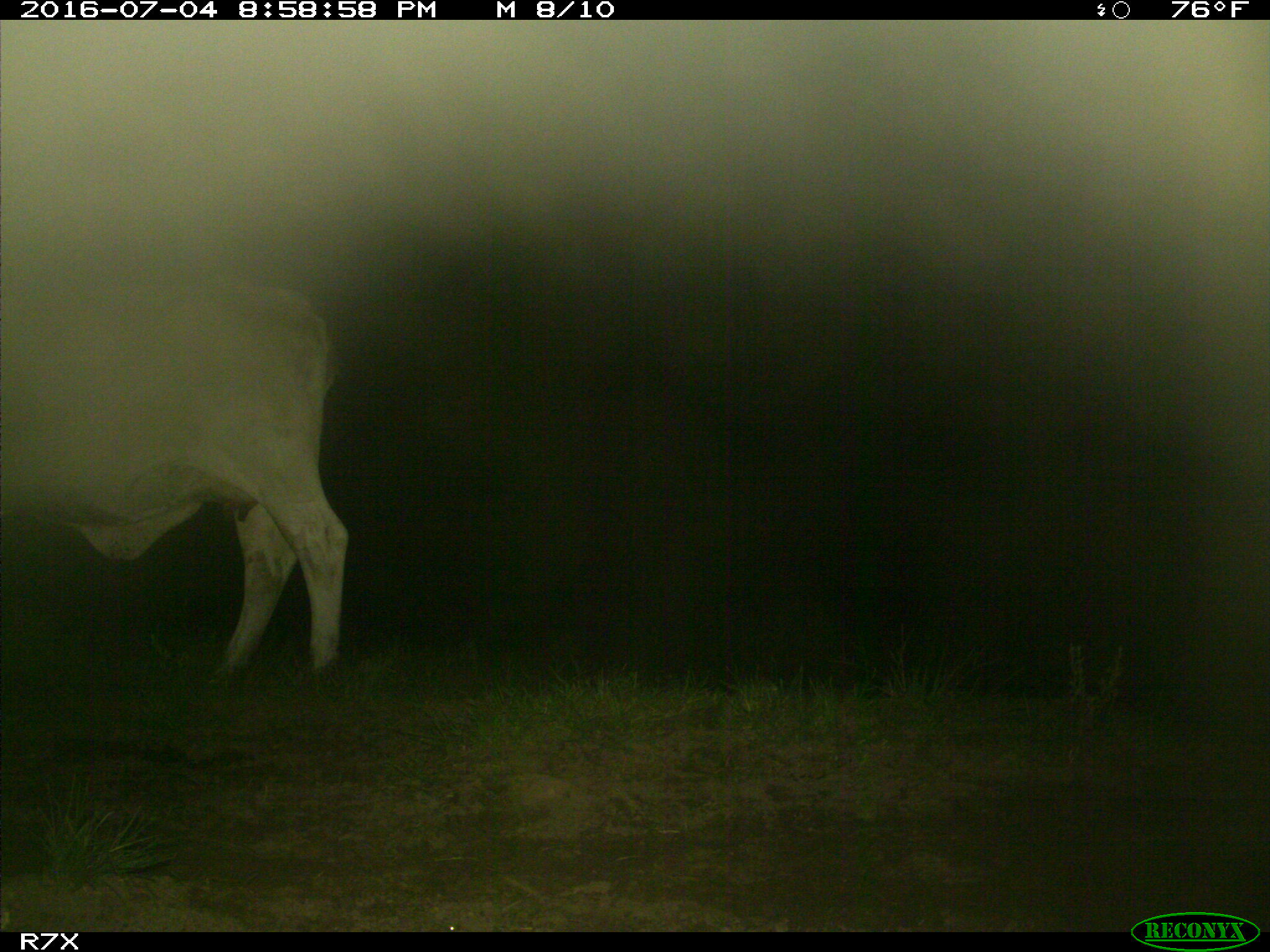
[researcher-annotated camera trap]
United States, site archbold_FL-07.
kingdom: Animalia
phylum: Chordata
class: Mammalia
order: Artiodactyla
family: Bovidae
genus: Bos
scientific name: Bos taurus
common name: domestic cow